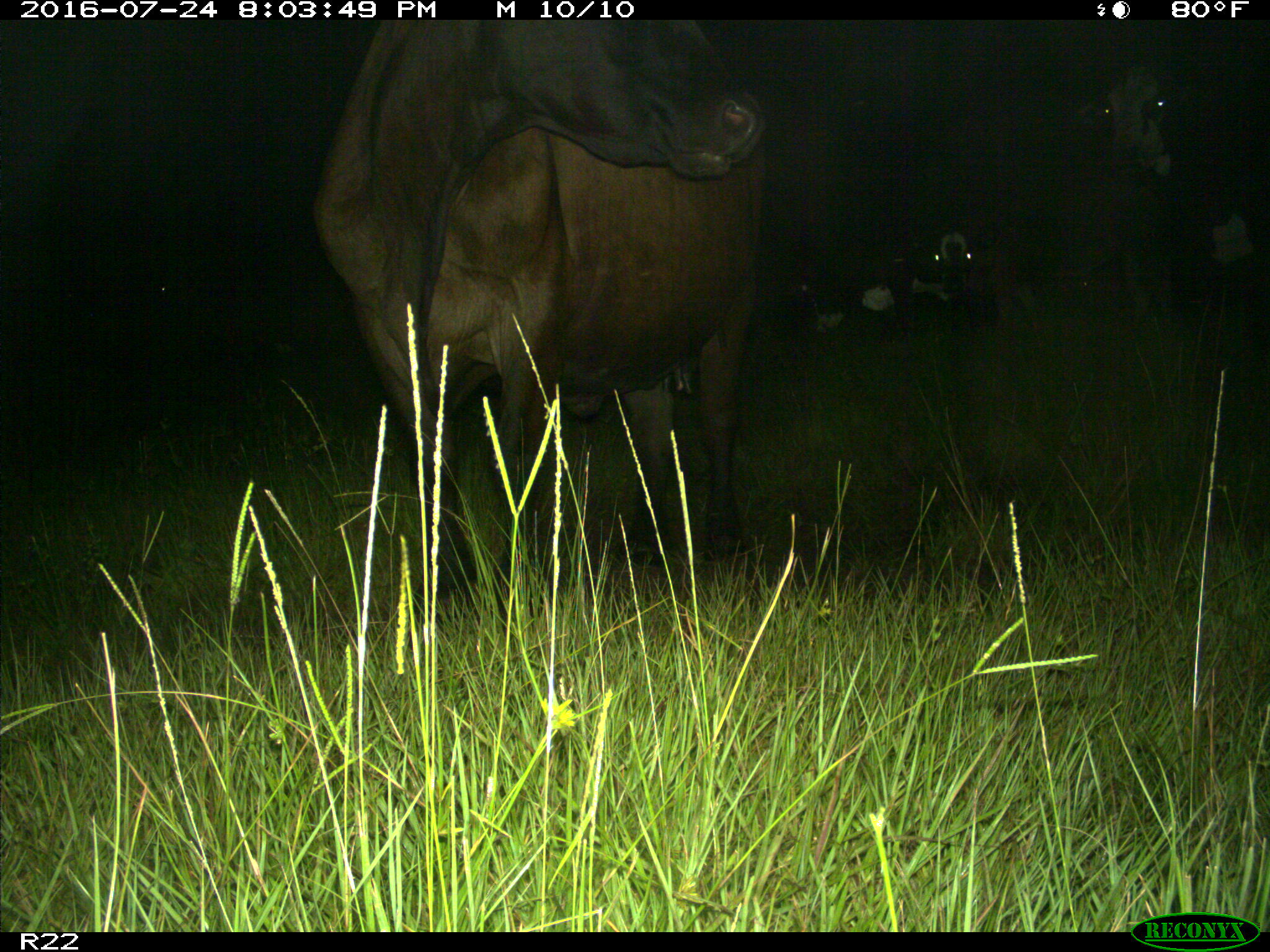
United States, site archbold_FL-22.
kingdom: Animalia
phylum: Chordata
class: Mammalia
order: Artiodactyla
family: Bovidae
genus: Bos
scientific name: Bos taurus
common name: domestic cow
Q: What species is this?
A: Bos taurus (domestic cow).